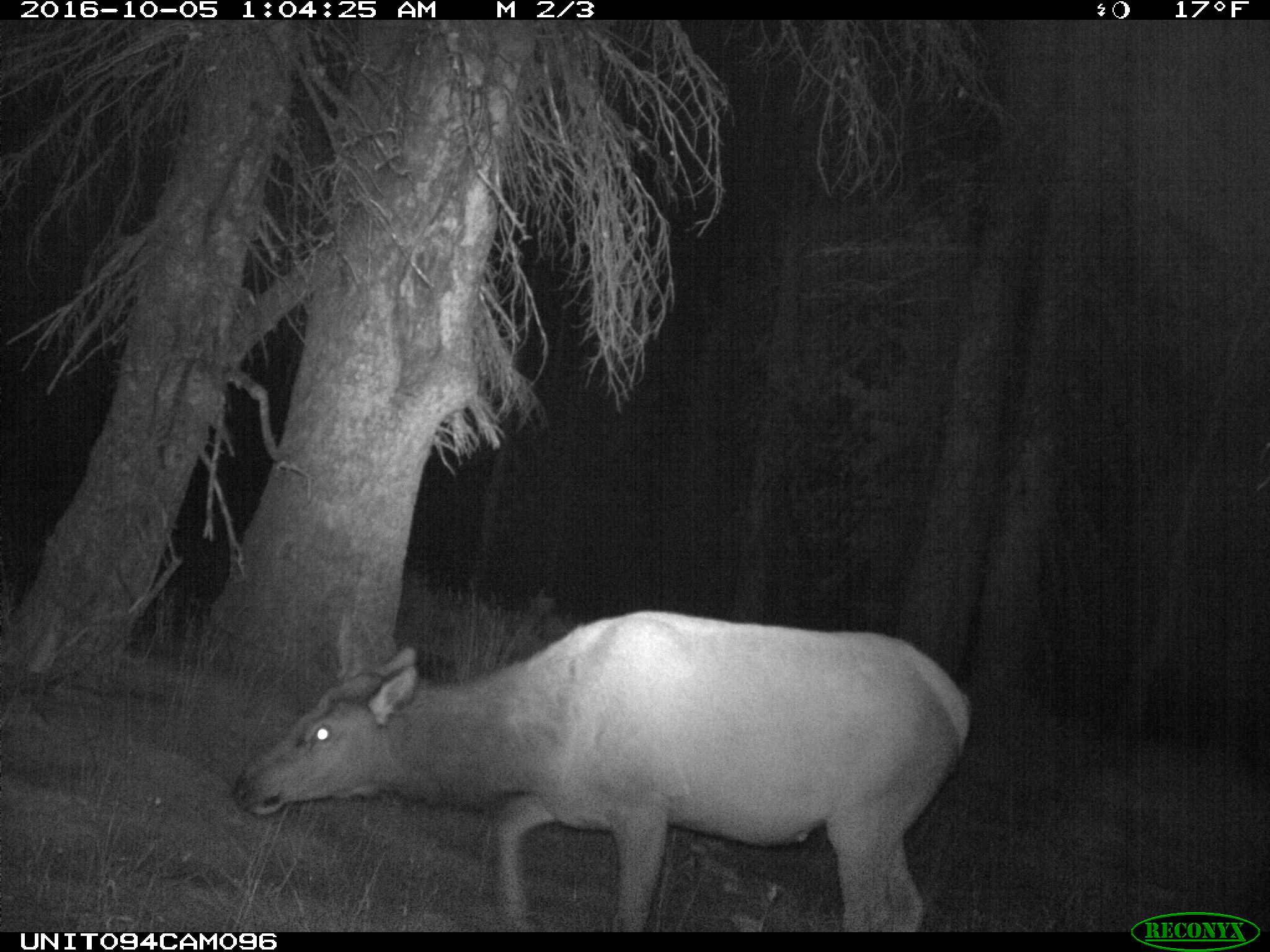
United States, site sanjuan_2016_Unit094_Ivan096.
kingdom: Animalia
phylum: Chordata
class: Mammalia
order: Artiodactyla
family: Cervidae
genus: Cervus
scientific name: Cervus elaphus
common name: red deer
Cervus elaphus (red deer).